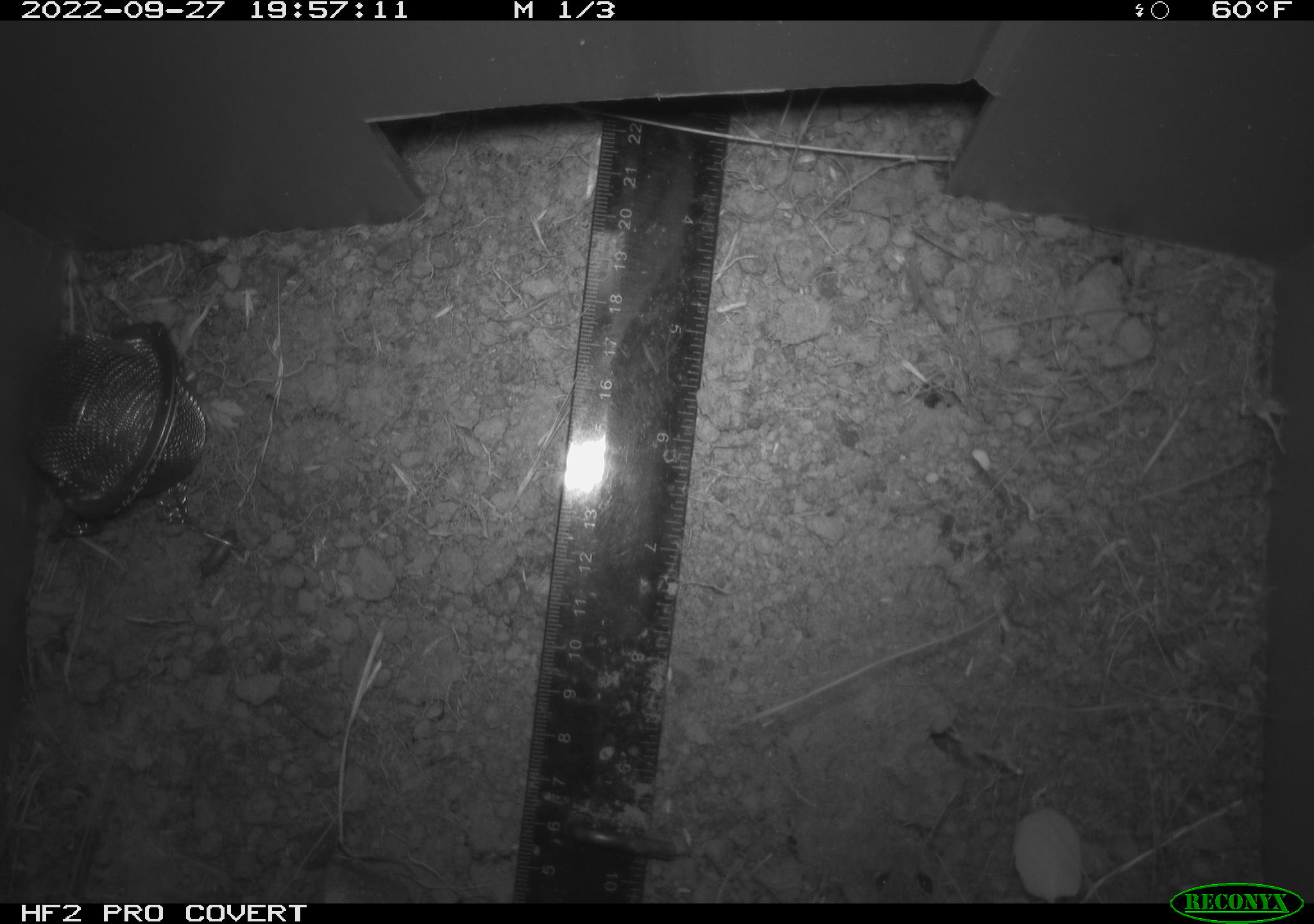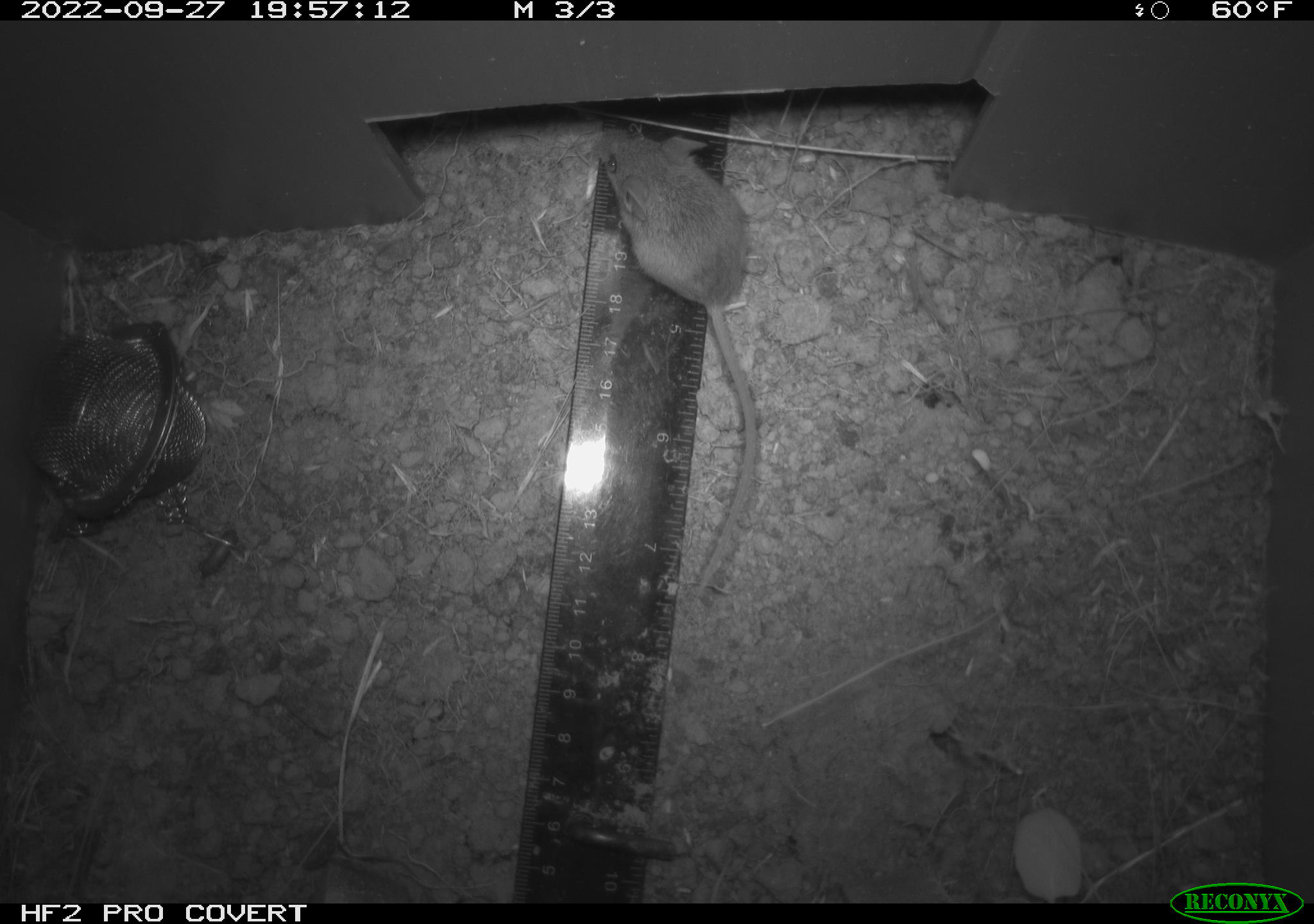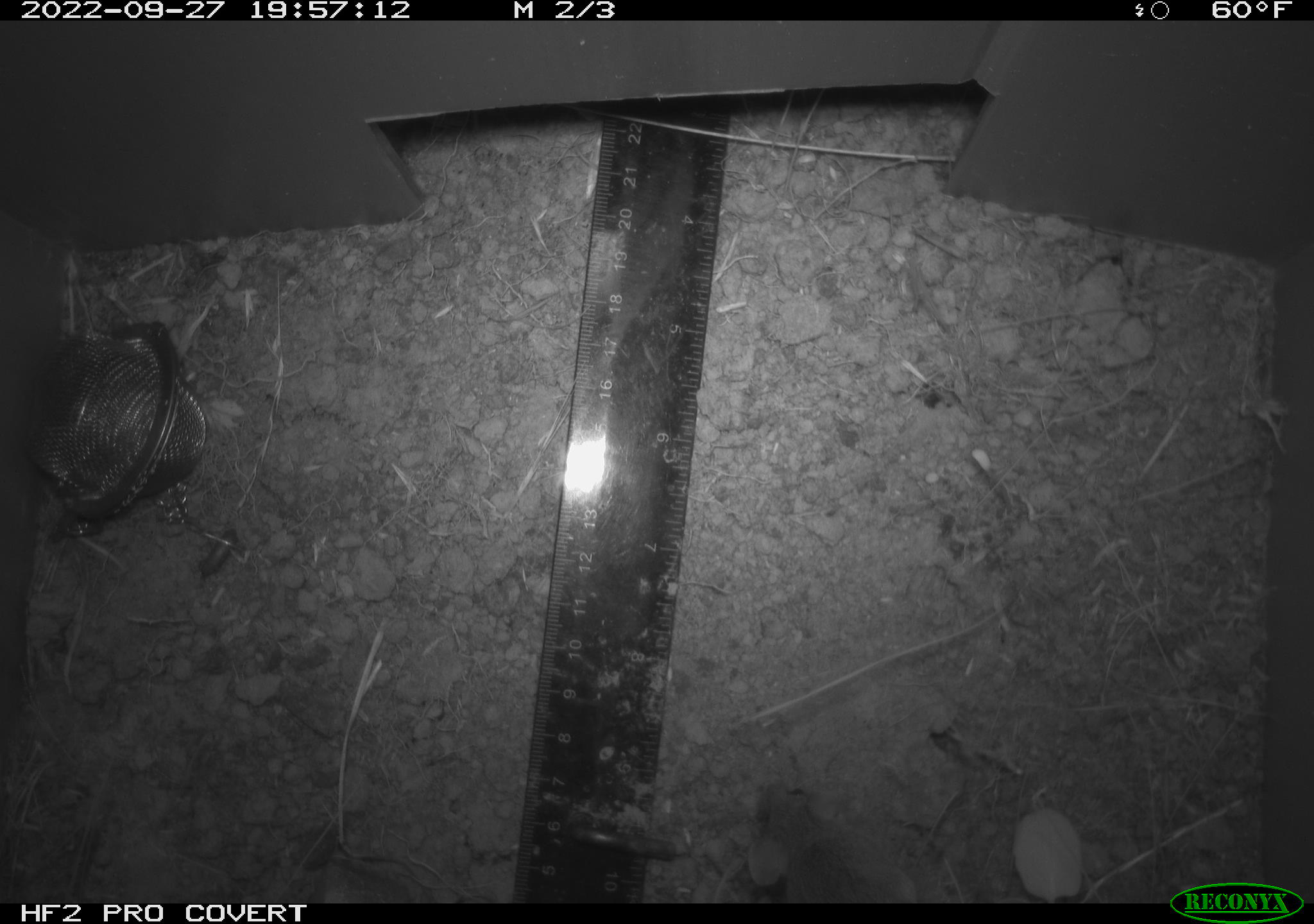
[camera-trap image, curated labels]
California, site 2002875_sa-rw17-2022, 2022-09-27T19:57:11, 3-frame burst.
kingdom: Animalia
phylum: Chordata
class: Mammalia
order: Rodentia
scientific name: Rodentia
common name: mouse species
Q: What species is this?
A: Mouse species (Rodentia).